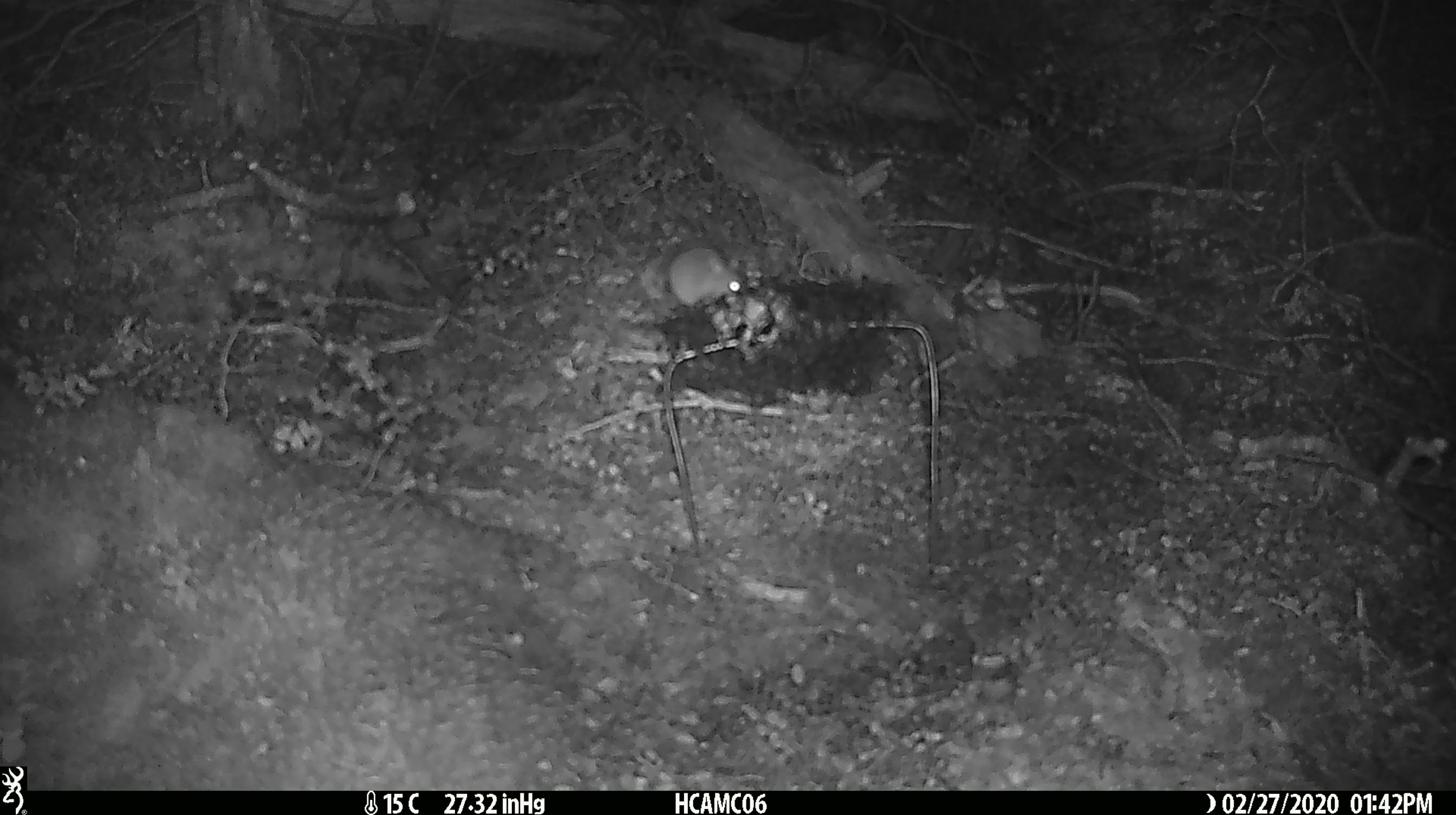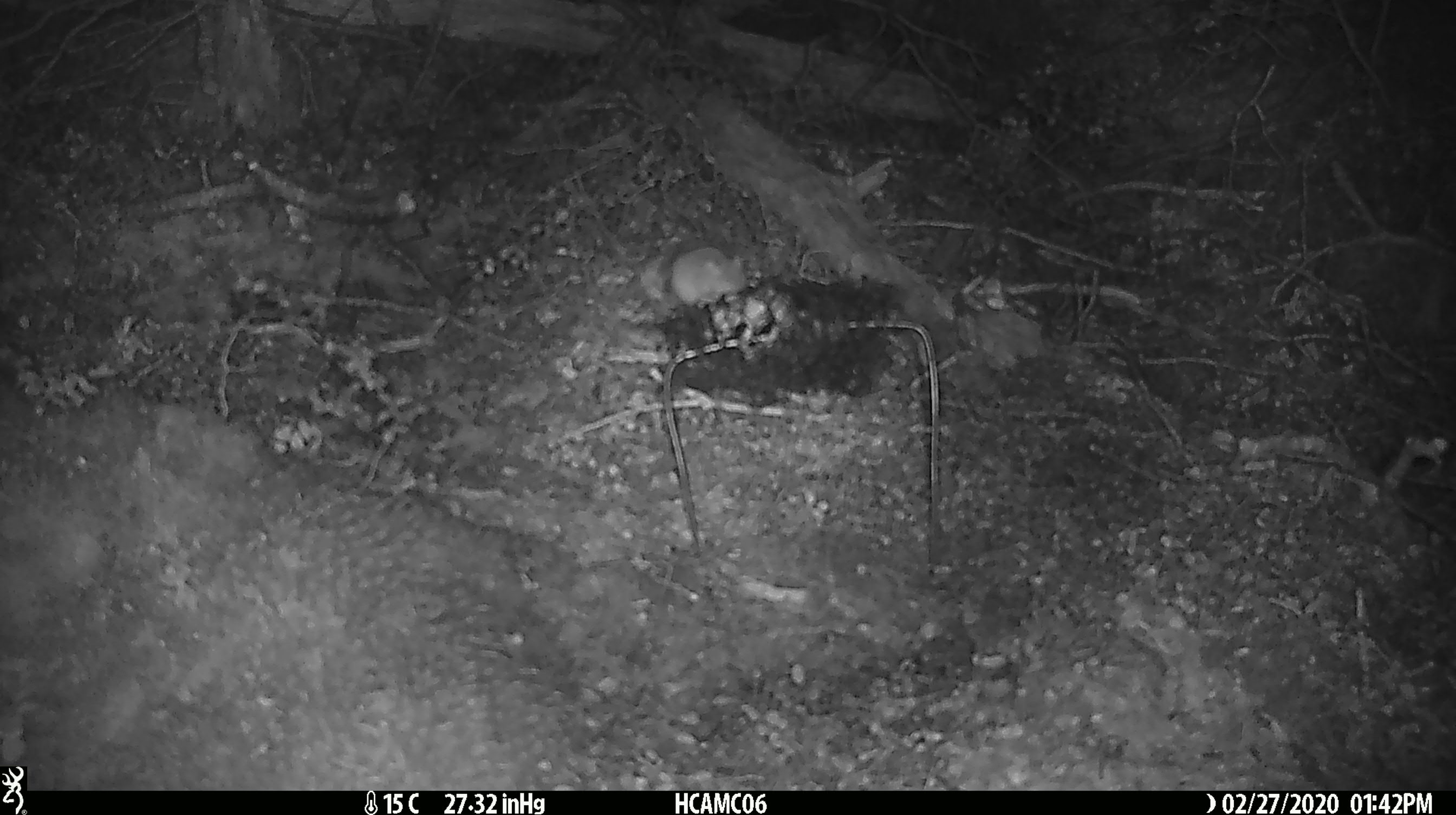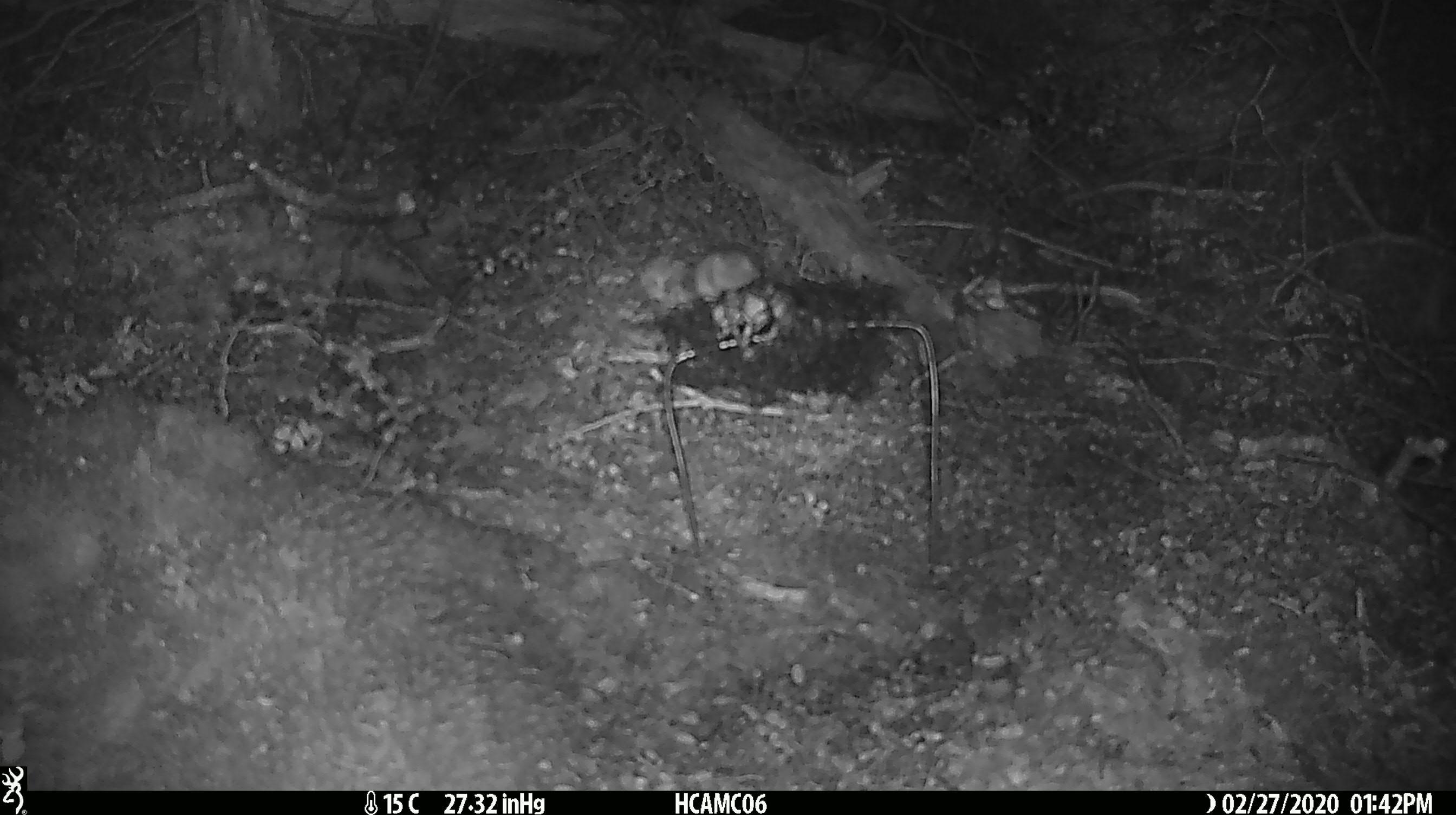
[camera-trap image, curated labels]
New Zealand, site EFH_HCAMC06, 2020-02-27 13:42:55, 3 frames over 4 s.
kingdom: Animalia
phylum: Chordata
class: Mammalia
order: Rodentia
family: Muridae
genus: Mus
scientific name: Mus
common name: mouse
Mouse (Mus).